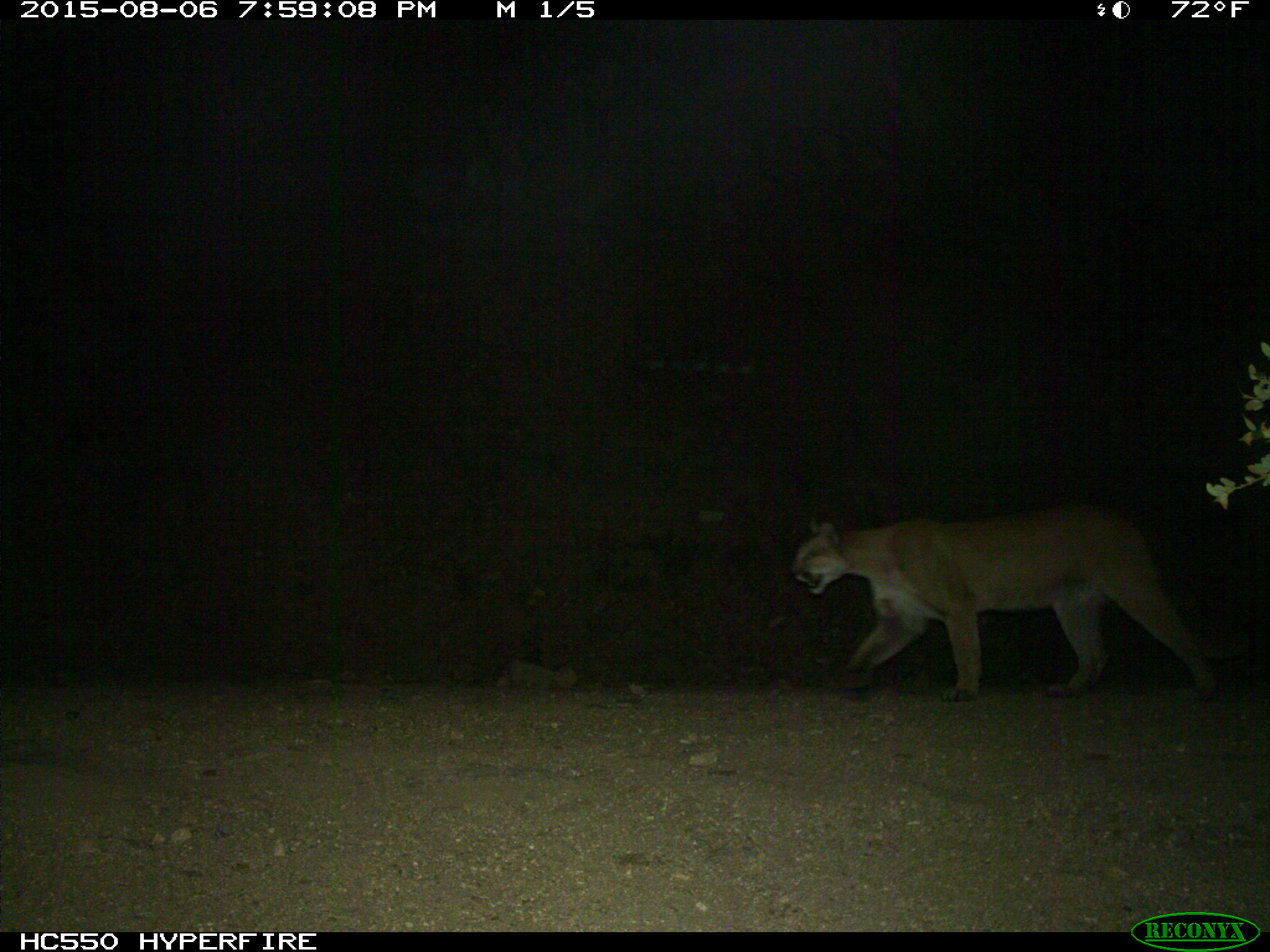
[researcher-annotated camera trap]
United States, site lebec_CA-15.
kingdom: Animalia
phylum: Chordata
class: Mammalia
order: Carnivora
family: Felidae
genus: Puma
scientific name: Puma concolor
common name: mountain lion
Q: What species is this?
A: Puma concolor (mountain lion).